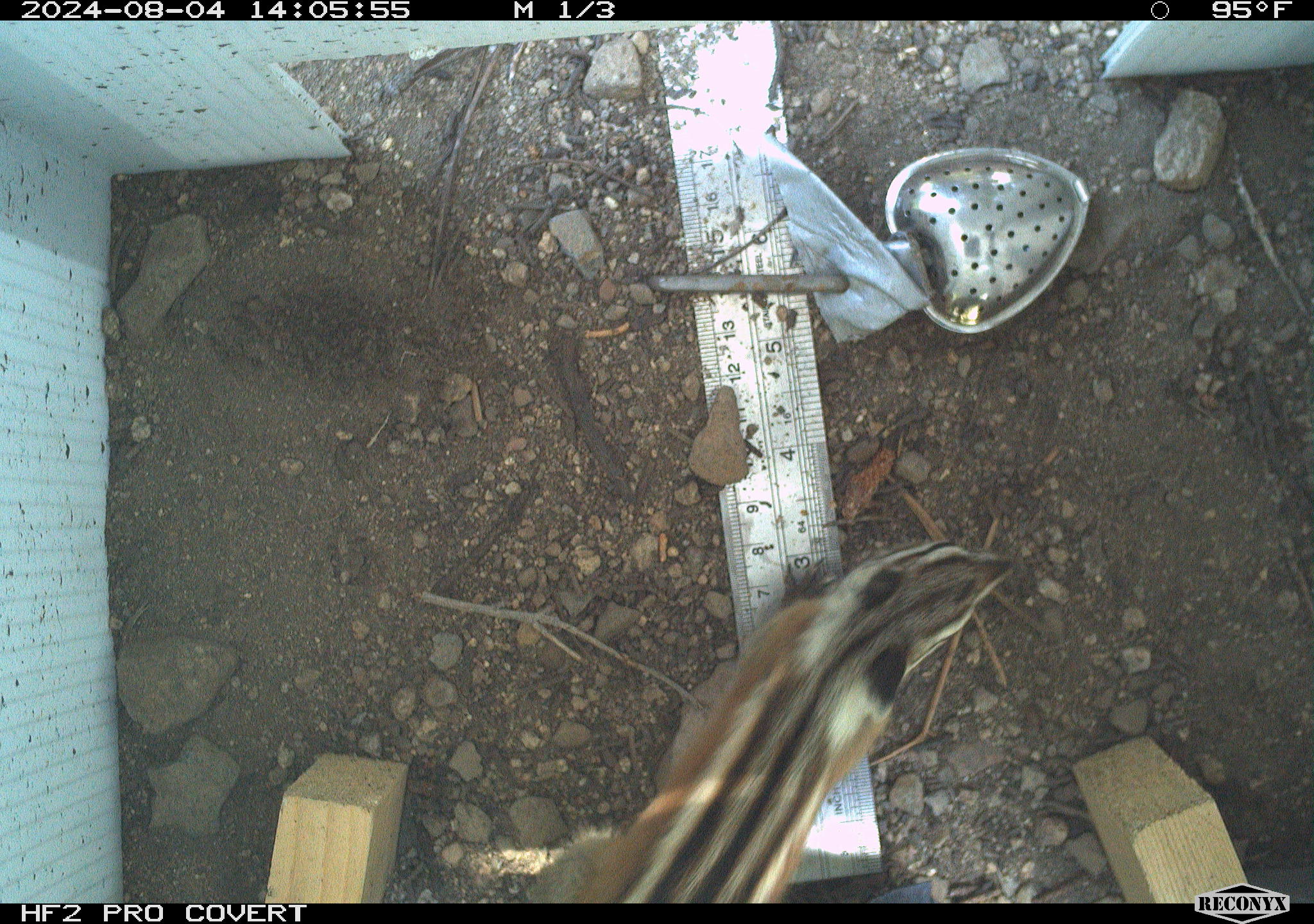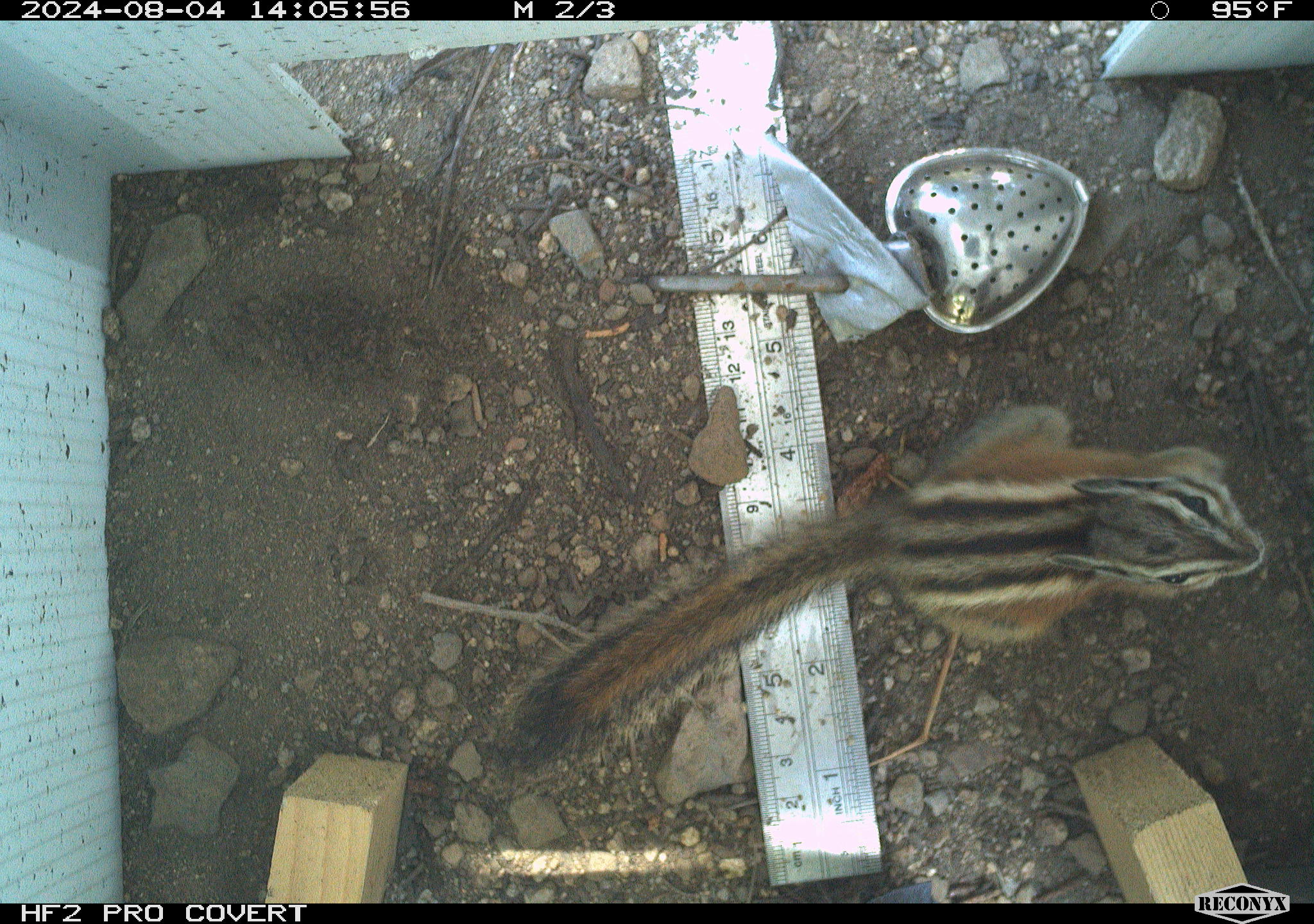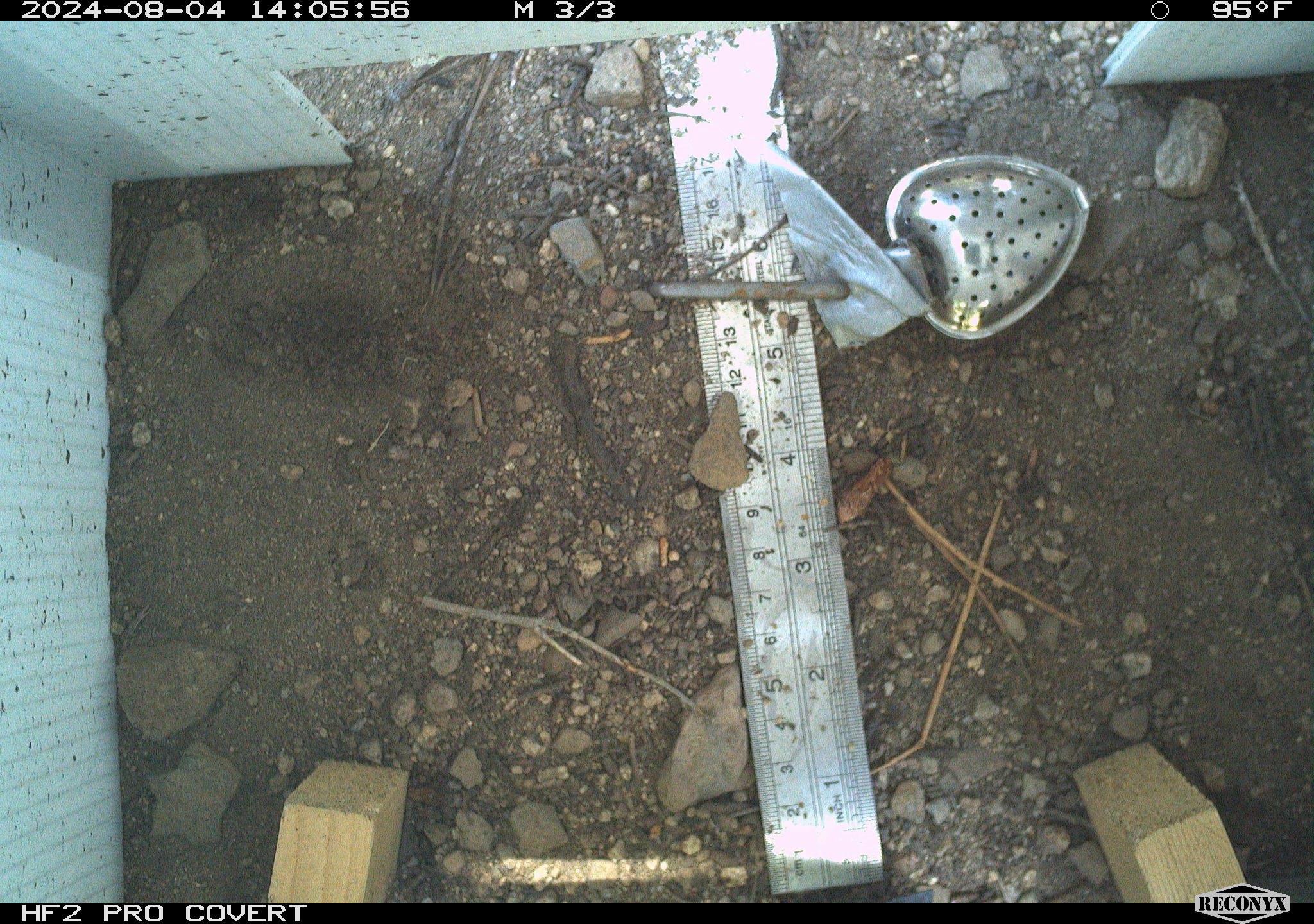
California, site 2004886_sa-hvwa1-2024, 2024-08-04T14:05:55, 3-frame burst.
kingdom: Animalia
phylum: Chordata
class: Mammalia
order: Rodentia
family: Sciuridae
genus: Neotamias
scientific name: Neotamias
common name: western chipmunks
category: neotamias species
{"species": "neotamias species (western chipmunks) (Neotamias)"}